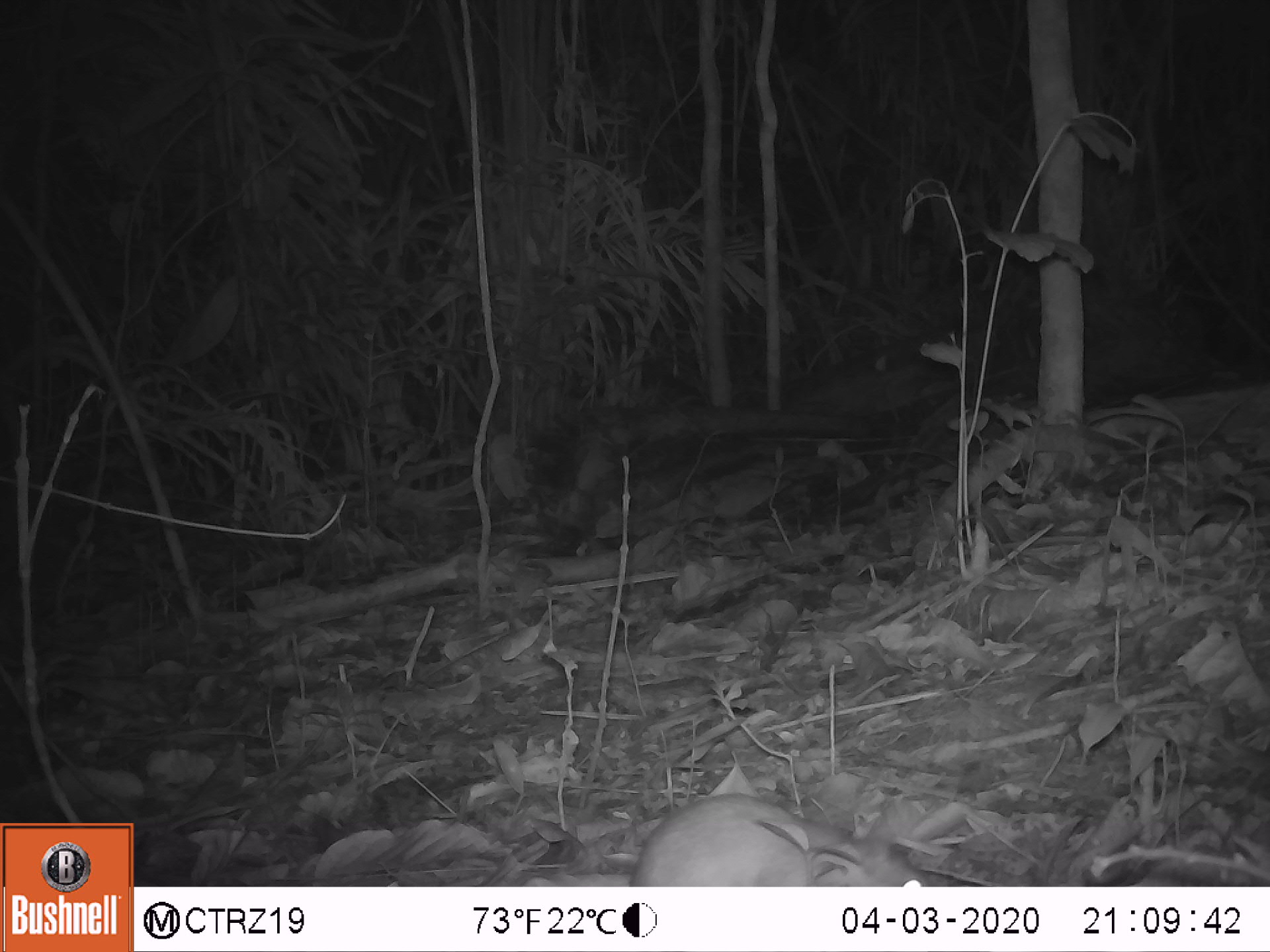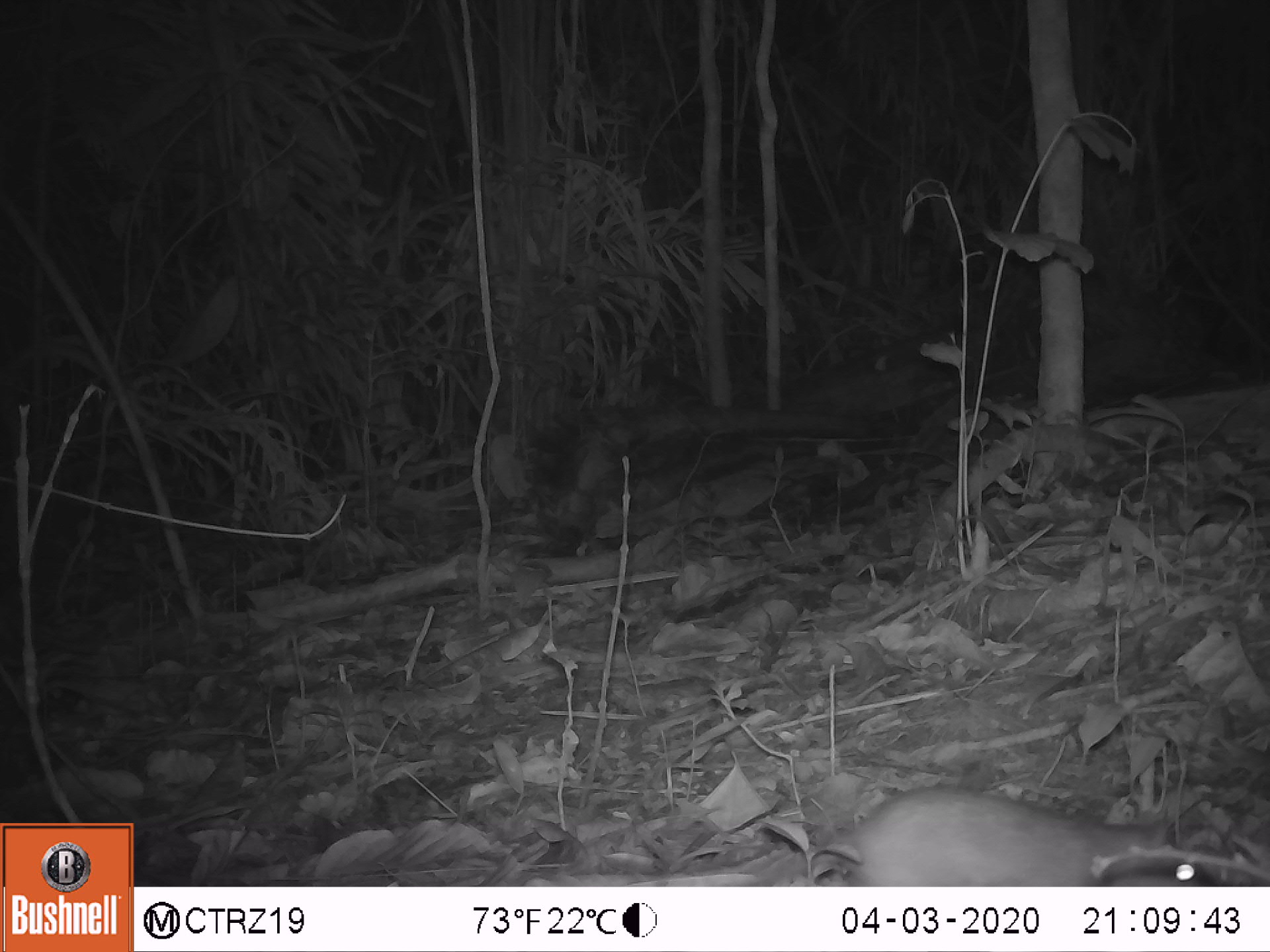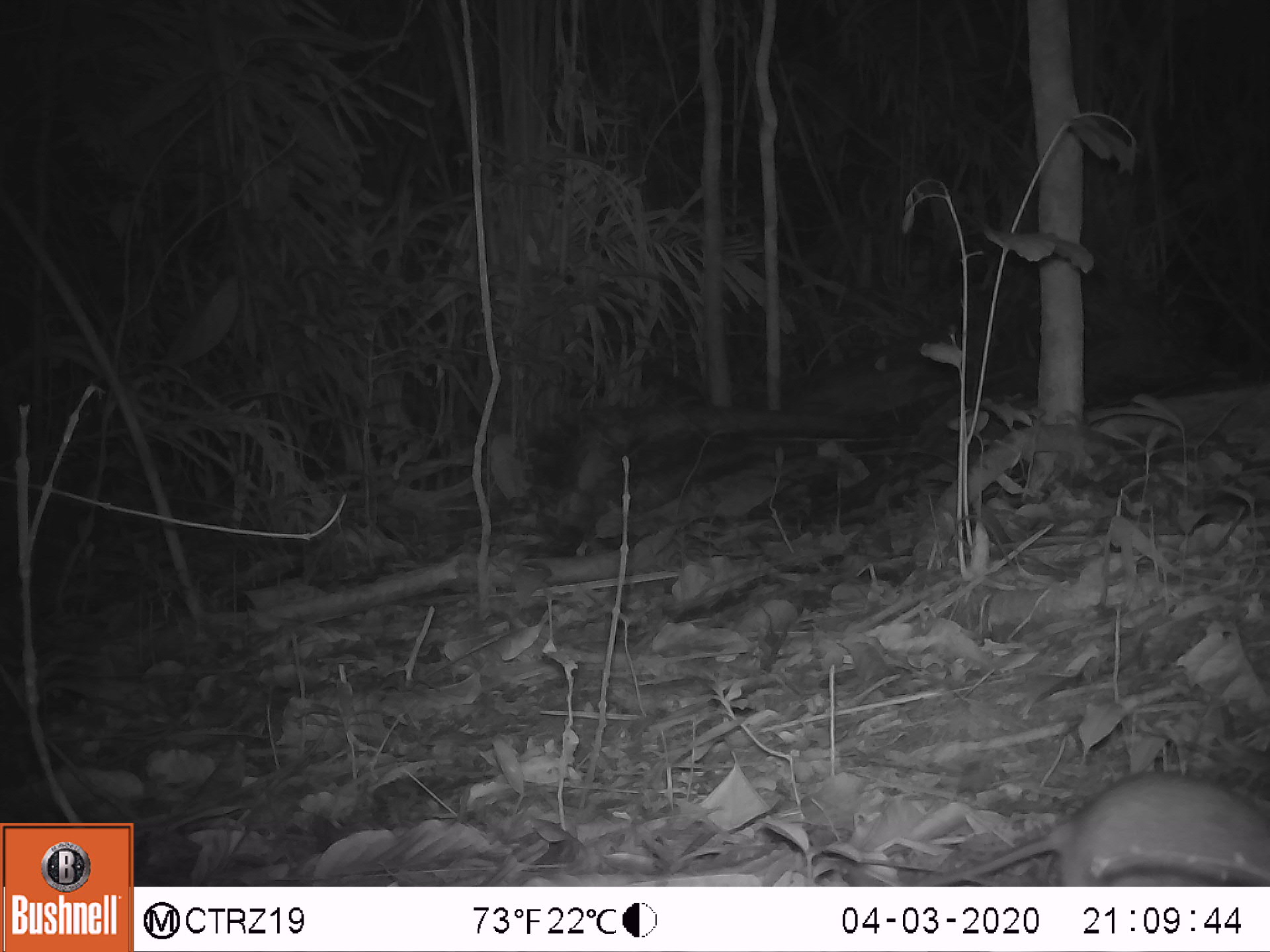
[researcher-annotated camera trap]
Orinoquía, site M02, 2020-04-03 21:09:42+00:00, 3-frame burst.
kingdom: Animalia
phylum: Chordata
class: Mammalia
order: Rodentia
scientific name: Rodentia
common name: rodent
Rodent (Rodentia).